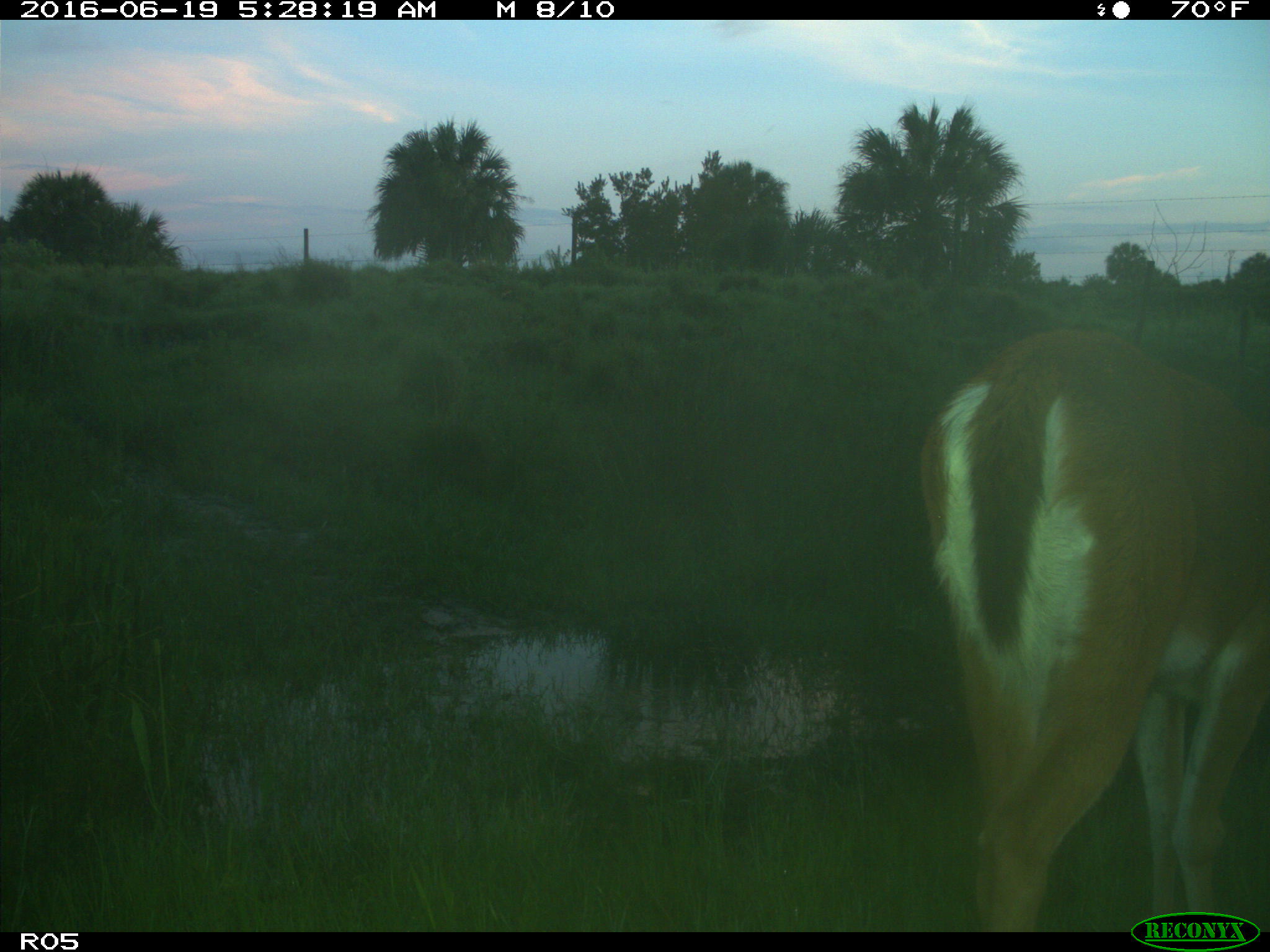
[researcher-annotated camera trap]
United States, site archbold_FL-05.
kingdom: Animalia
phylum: Chordata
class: Mammalia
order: Artiodactyla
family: Cervidae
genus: Odocoileus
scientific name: Odocoileus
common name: deer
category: unidentified deer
Unidentified deer (deer) (Odocoileus).